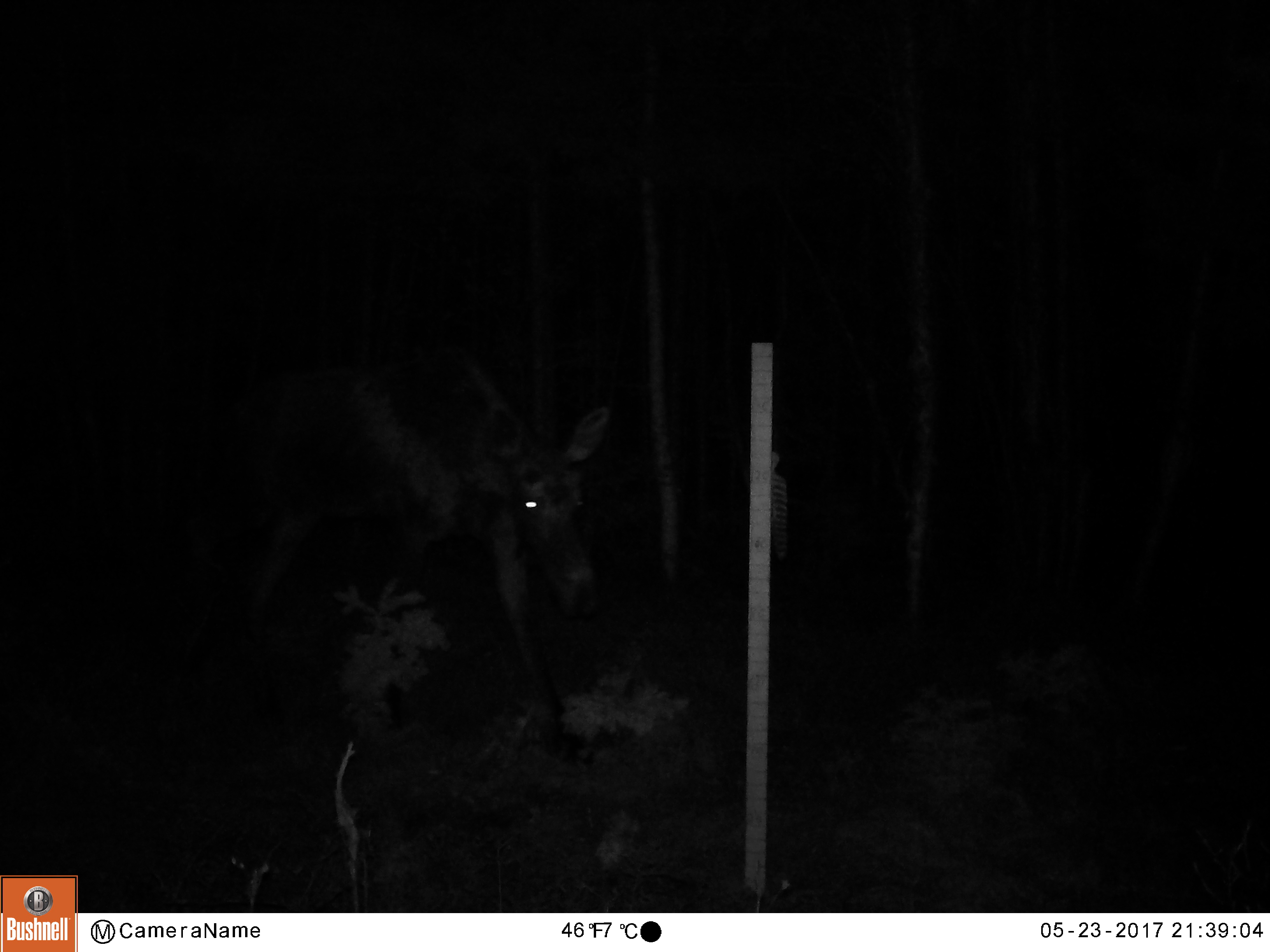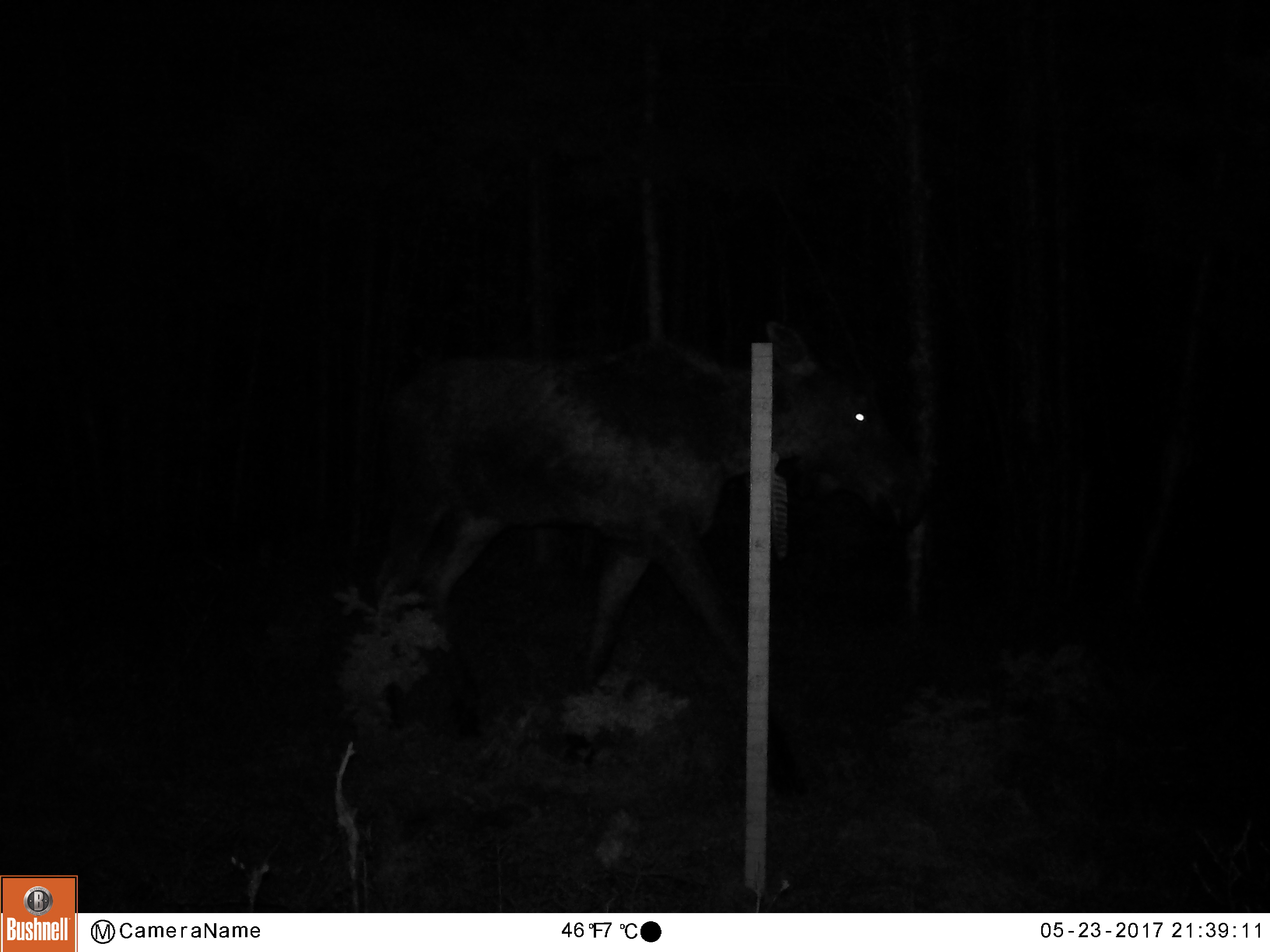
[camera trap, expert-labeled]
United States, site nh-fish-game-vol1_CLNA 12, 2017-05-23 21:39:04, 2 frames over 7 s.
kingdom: Animalia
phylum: Chordata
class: Mammalia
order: Artiodactyla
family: Cervidae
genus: Alces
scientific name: Alces alces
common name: moose